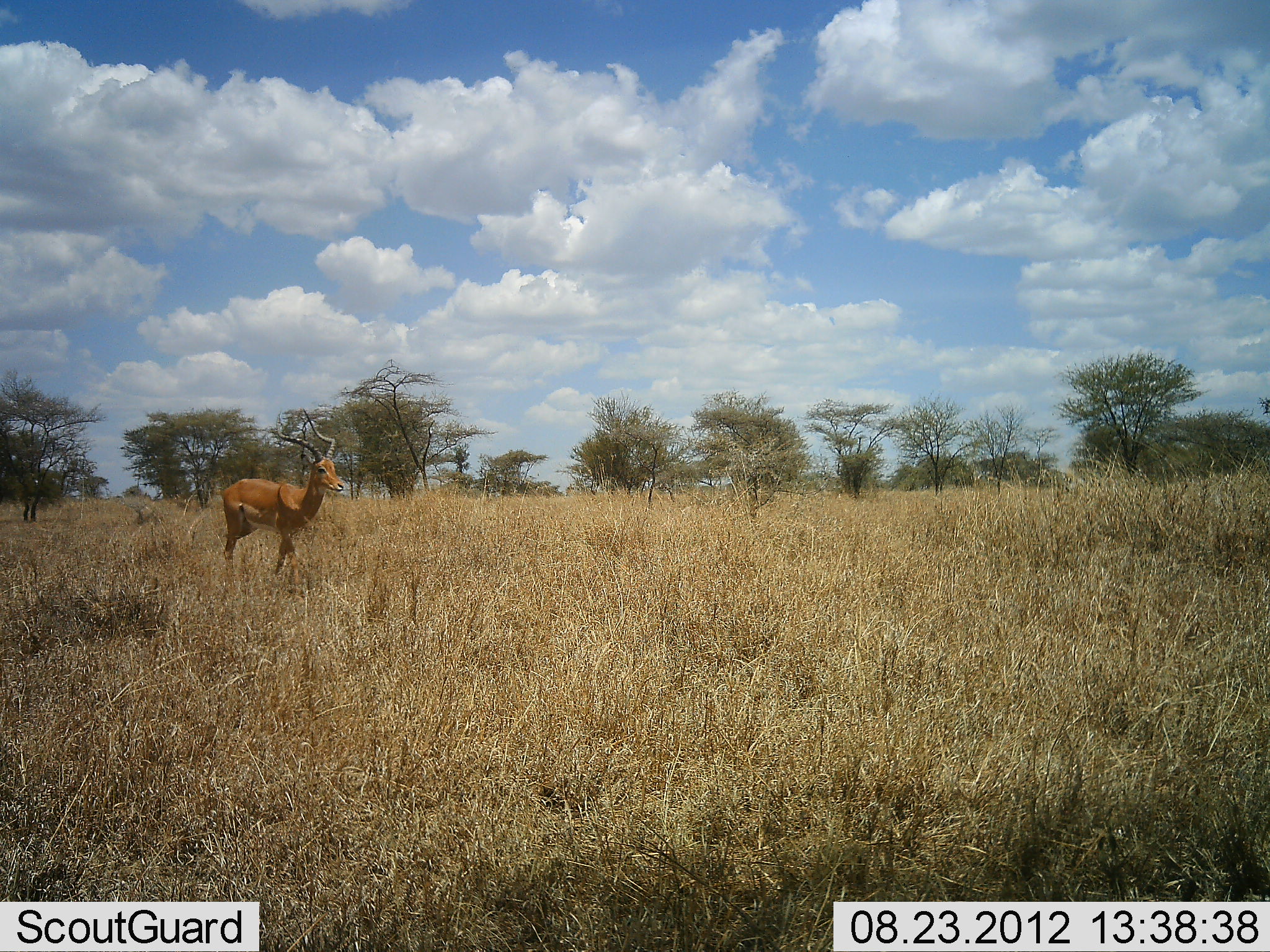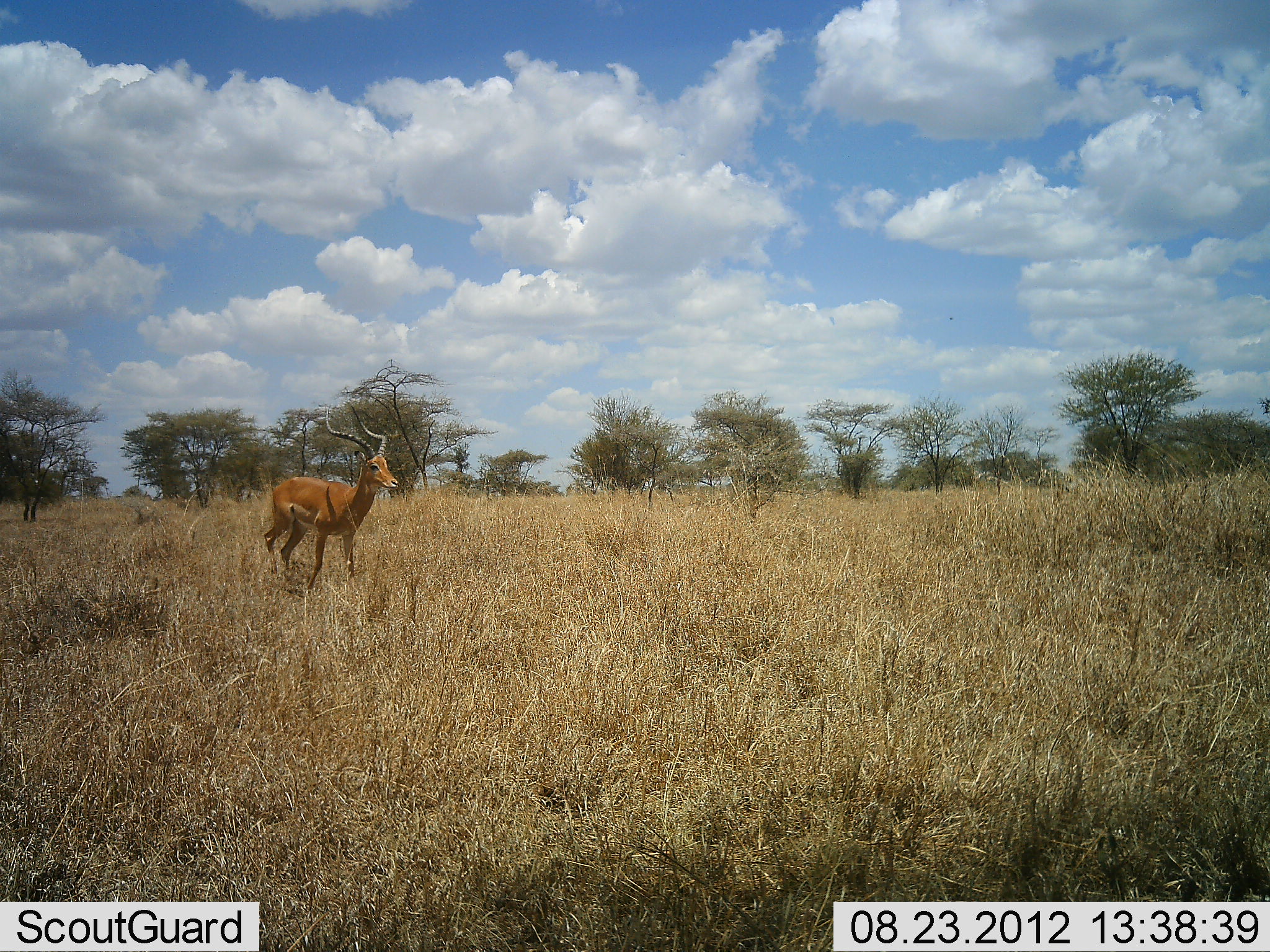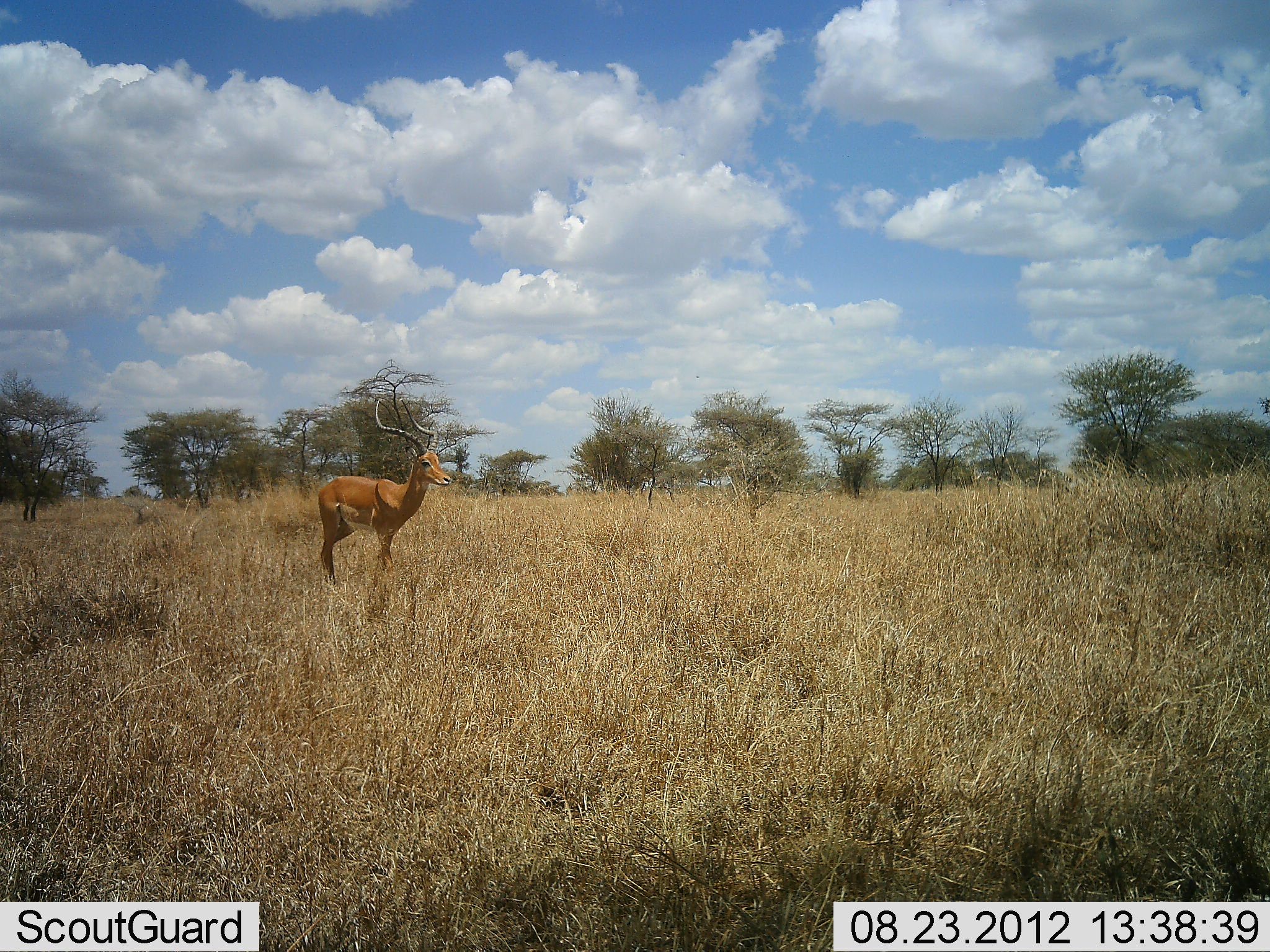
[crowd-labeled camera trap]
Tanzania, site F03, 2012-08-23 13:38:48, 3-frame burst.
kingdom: Animalia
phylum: Chordata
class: Mammalia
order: Artiodactyla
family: Bovidae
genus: Aepyceros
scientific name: Aepyceros melampus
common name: impala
Impala (Aepyceros melampus), count 1. Behavior (volunteer vote fractions): standing 0%, resting 0%, moving 100%, interacting 0%. Young present (vote fraction): 0%. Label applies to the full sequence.